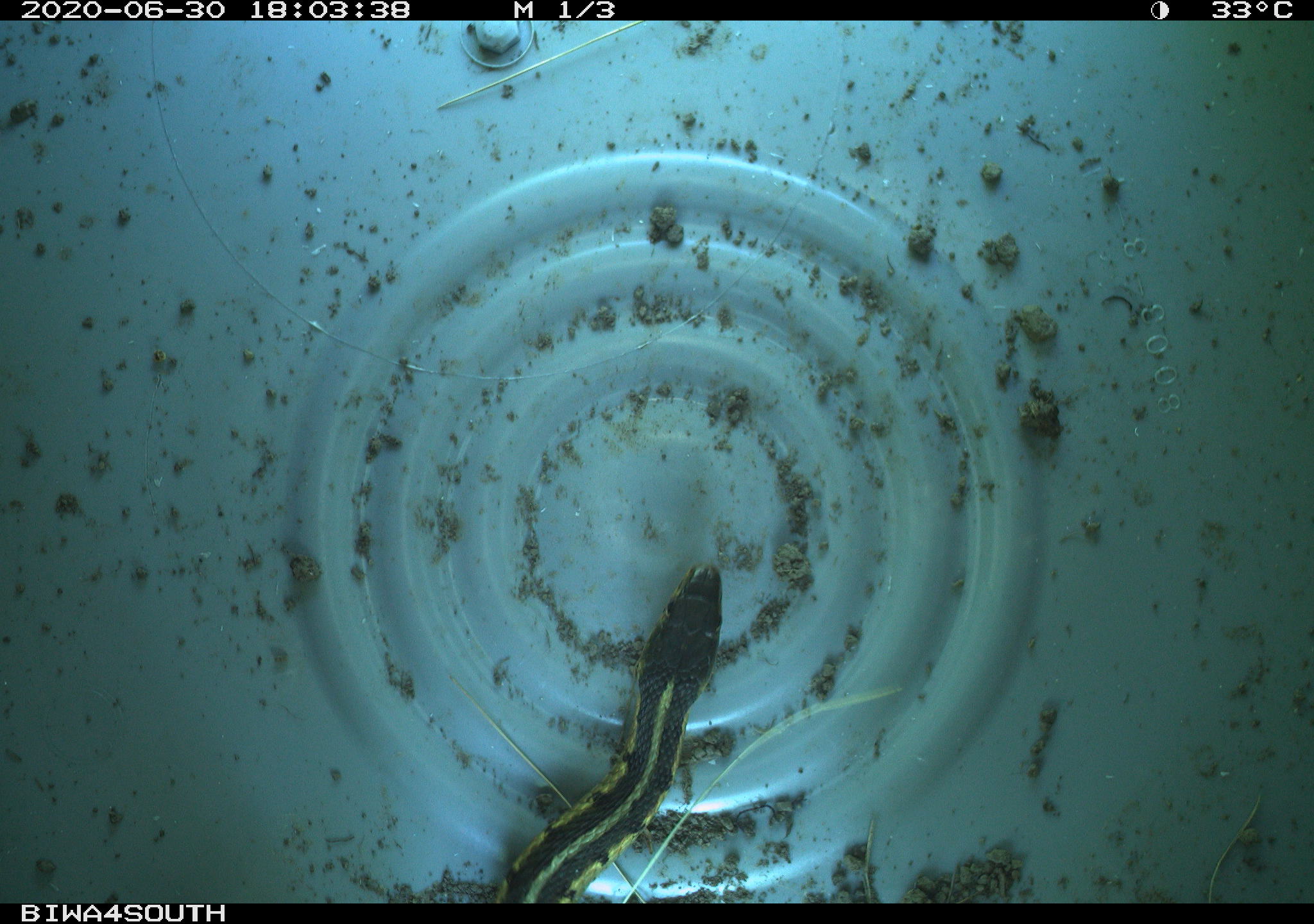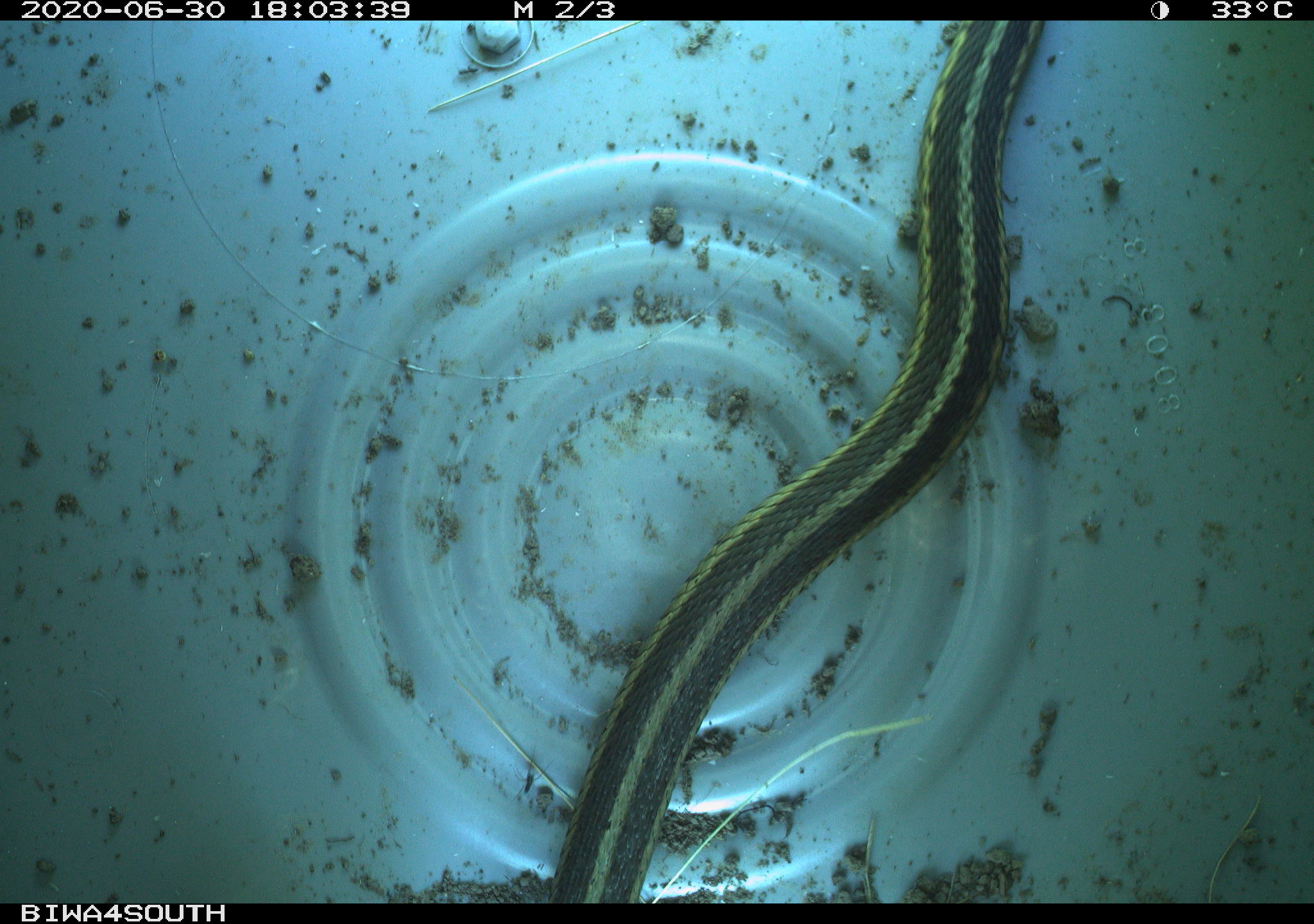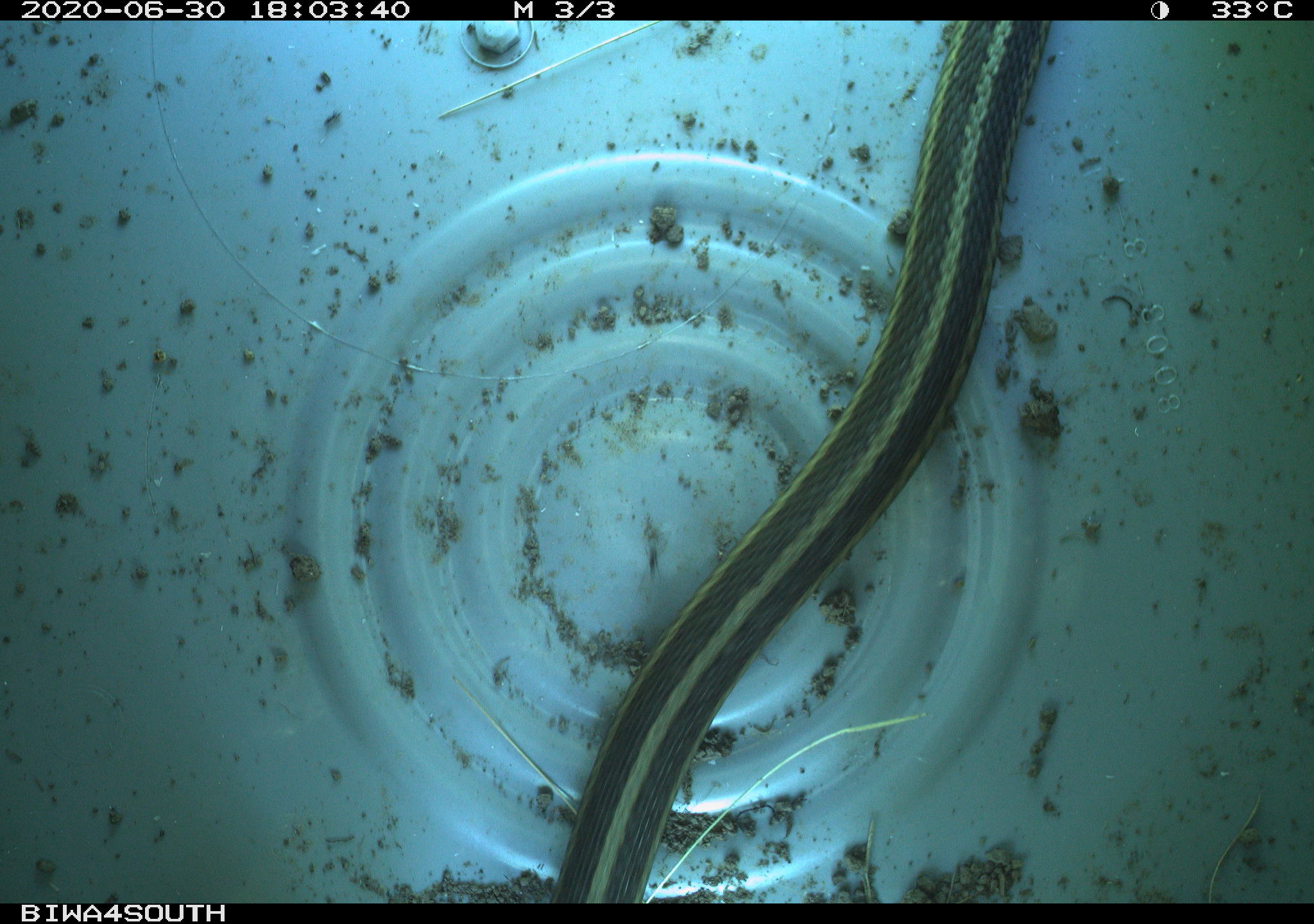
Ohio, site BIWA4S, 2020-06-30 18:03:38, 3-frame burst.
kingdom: Animalia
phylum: Chordata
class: Reptilia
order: Squamata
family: Colubridae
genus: Thamnophis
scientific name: Thamnophis sirtalis sirtalis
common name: eastern gartersnake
Eastern gartersnake (Thamnophis sirtalis sirtalis).